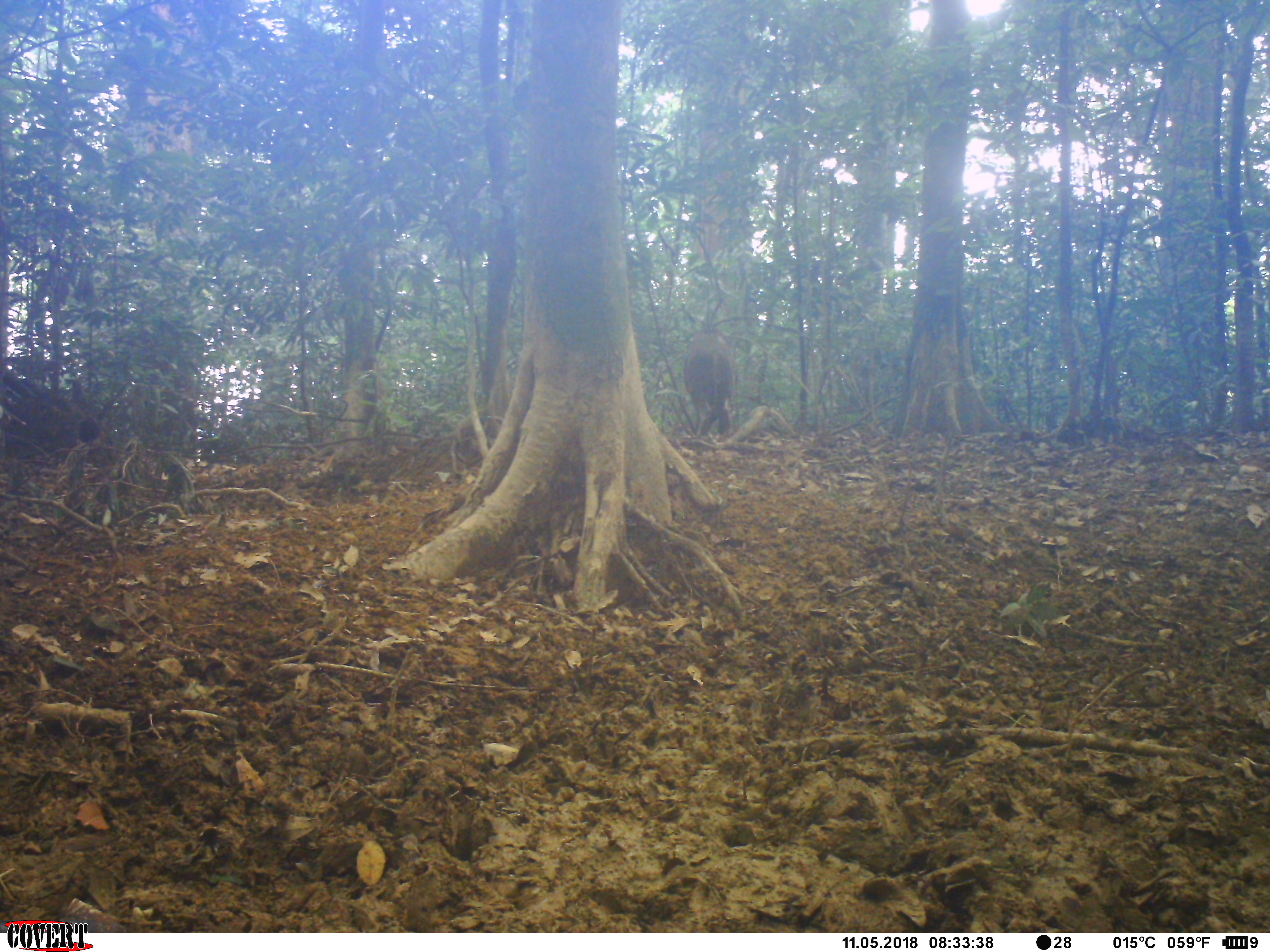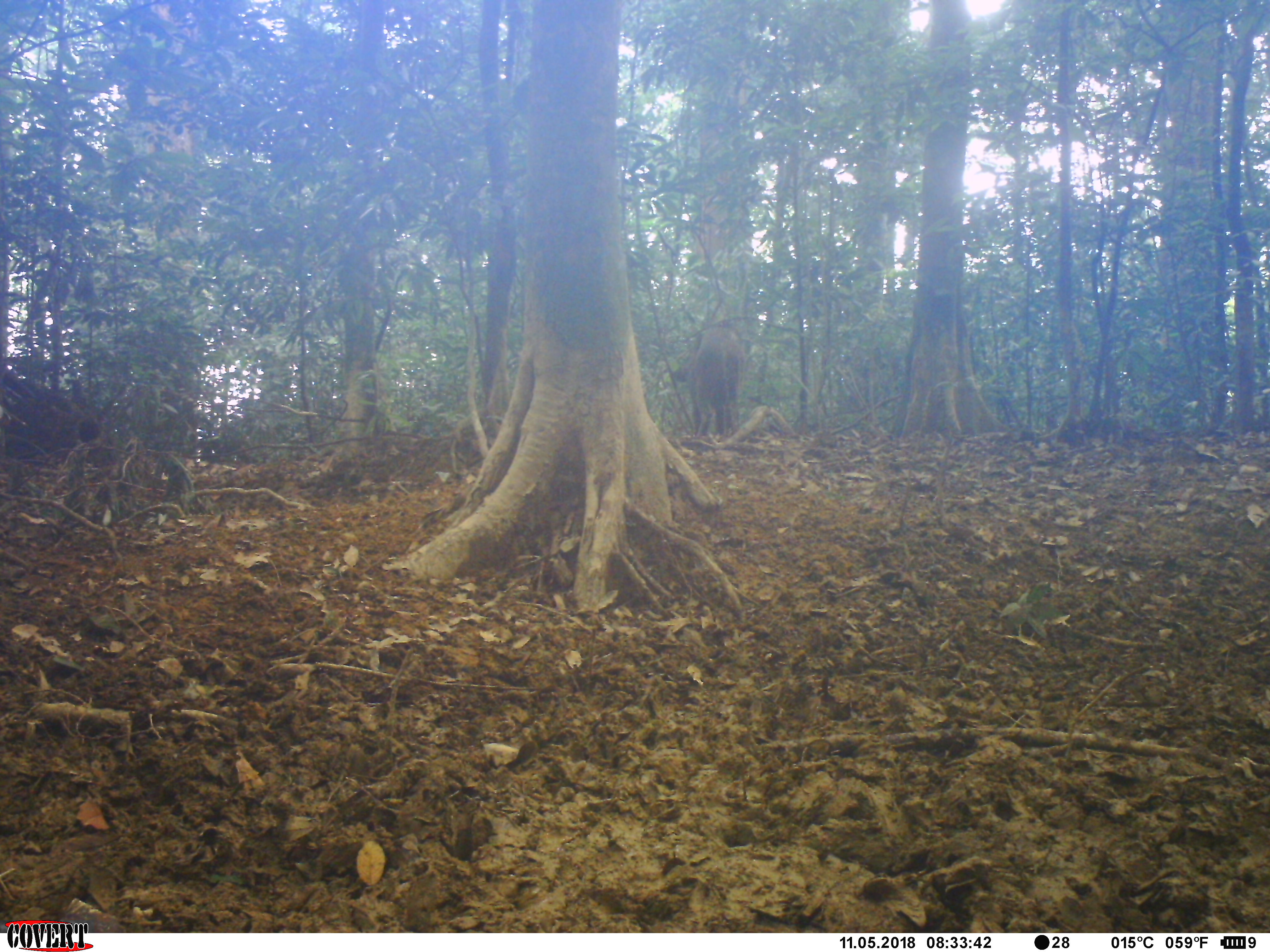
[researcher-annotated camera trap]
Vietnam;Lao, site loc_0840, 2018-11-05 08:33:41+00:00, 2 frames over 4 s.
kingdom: Animalia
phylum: Chordata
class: Mammalia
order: Artiodactyla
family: Suidae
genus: Sus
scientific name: Sus scrofa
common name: eurasian wild pig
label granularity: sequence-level